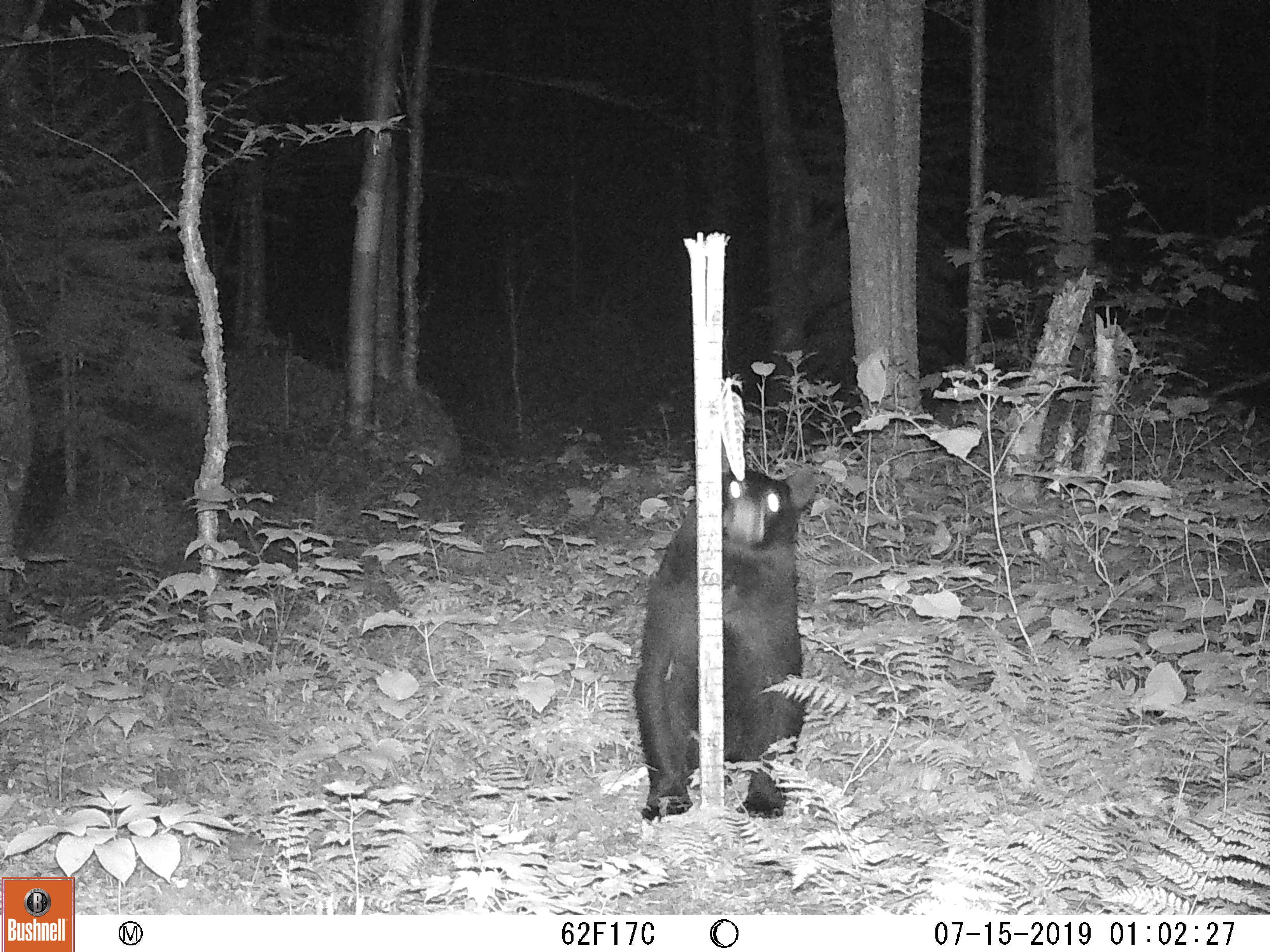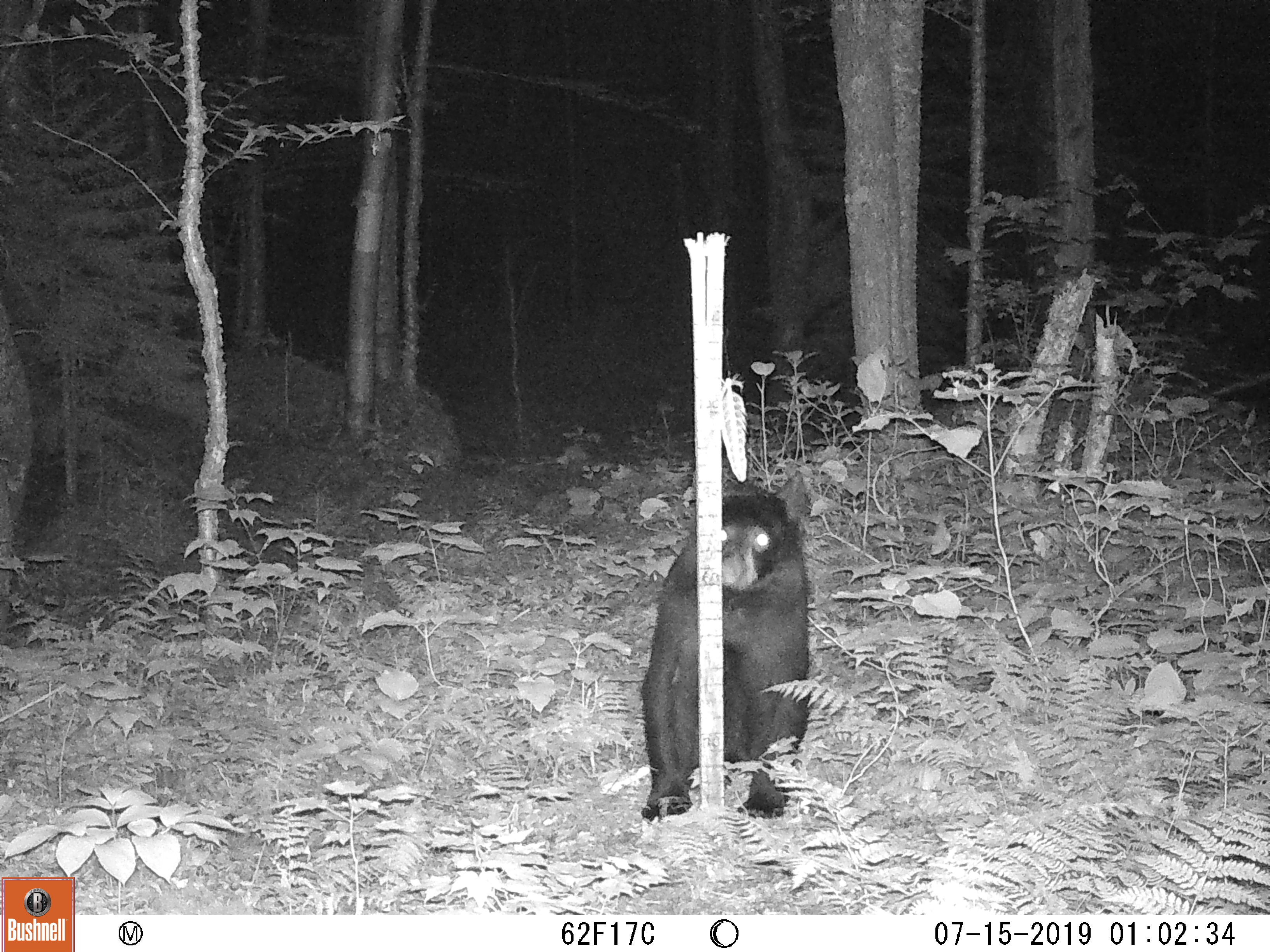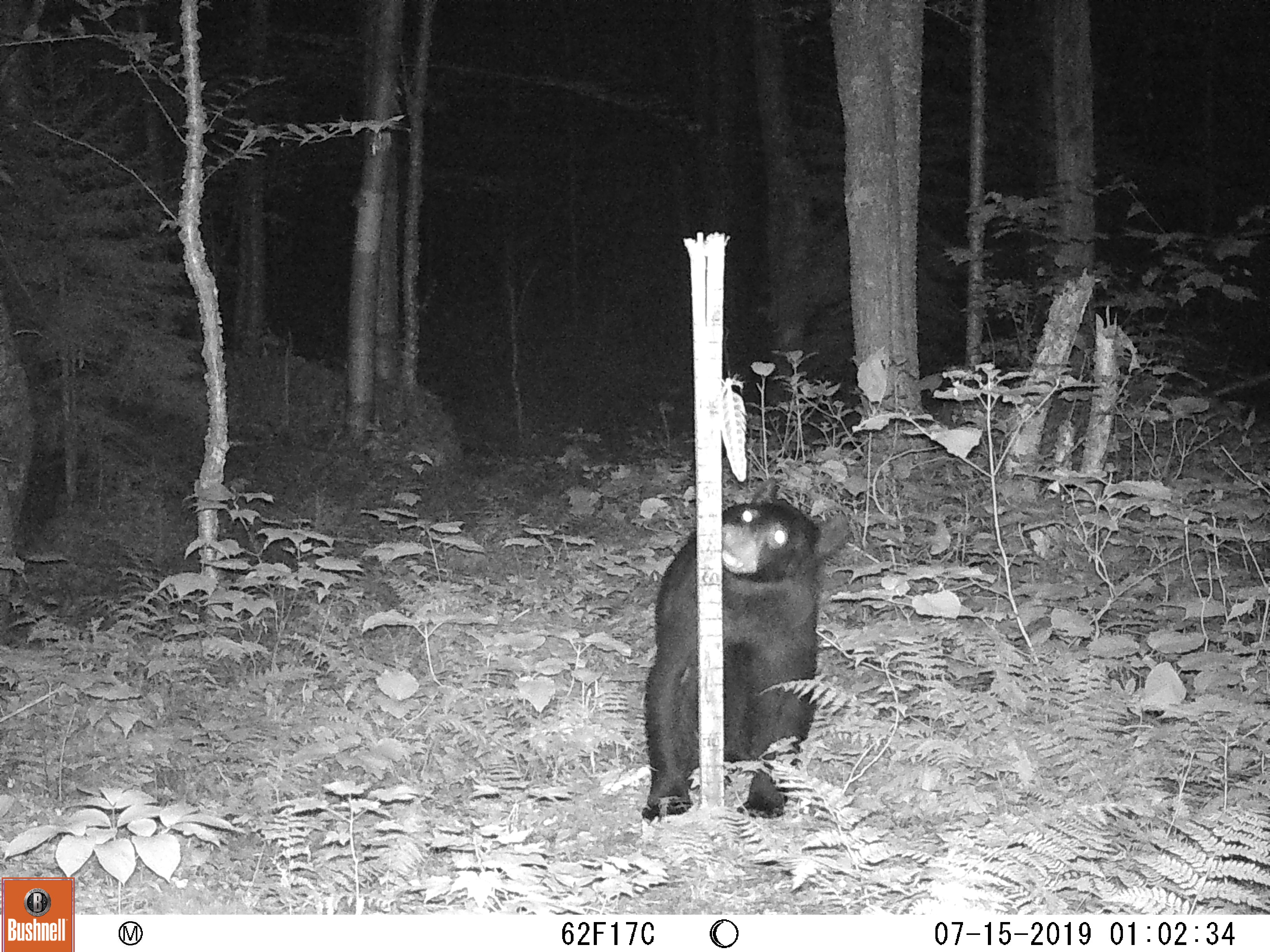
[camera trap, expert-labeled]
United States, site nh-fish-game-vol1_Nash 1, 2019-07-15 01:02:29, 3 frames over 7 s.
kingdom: Animalia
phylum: Chordata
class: Mammalia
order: Carnivora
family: Ursidae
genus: Ursus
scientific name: Ursus americanus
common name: black bear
Black bear (Ursus americanus).